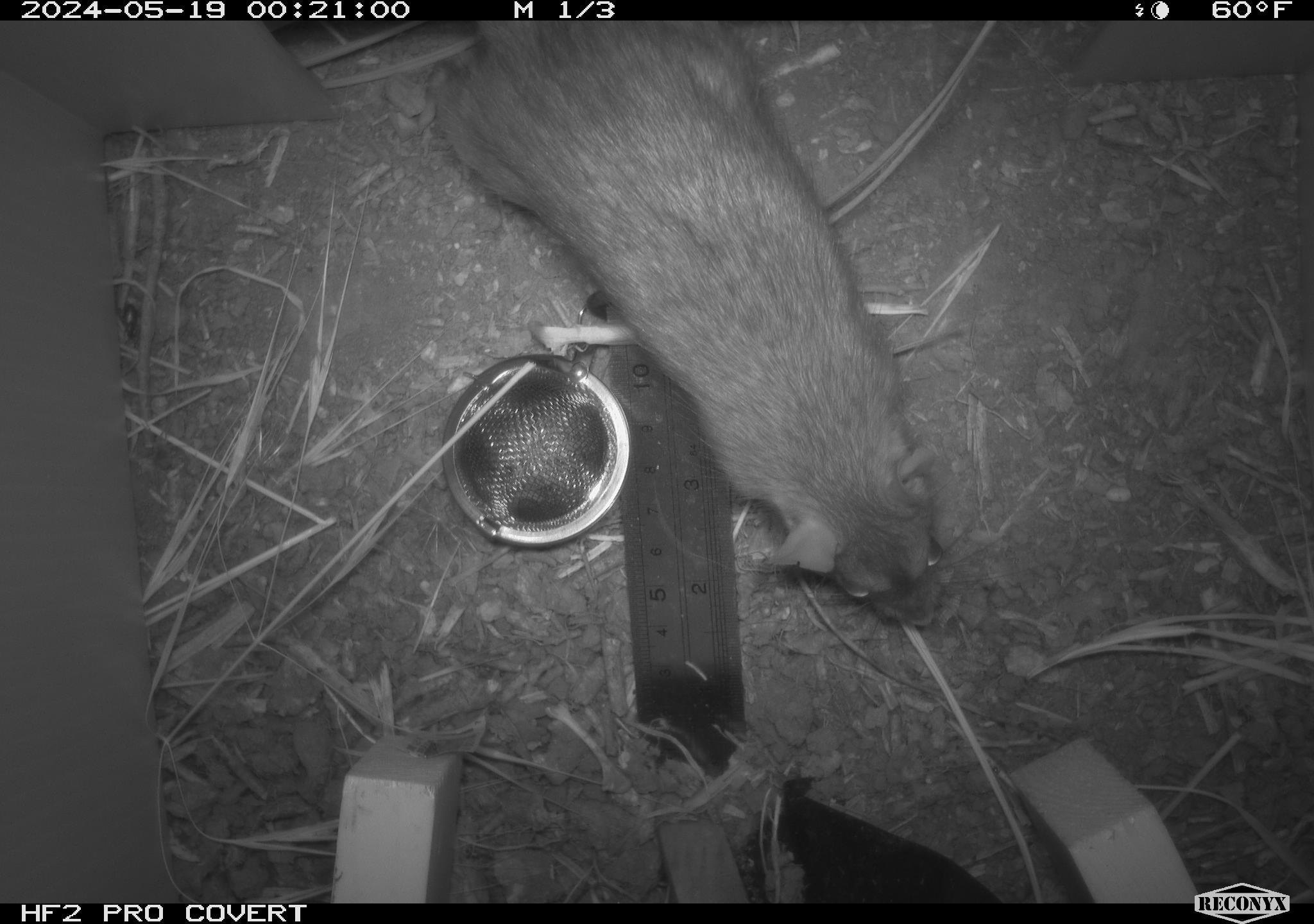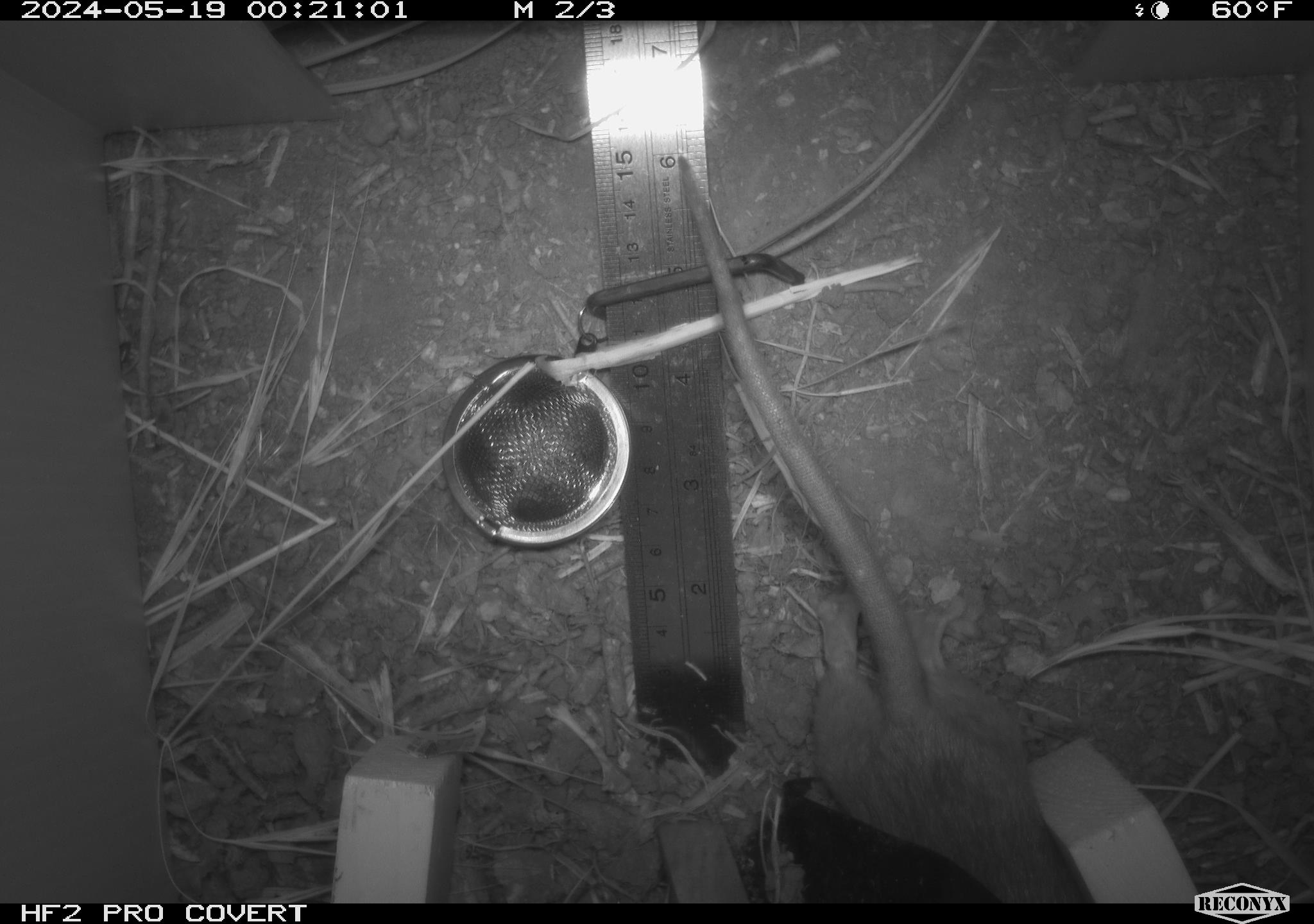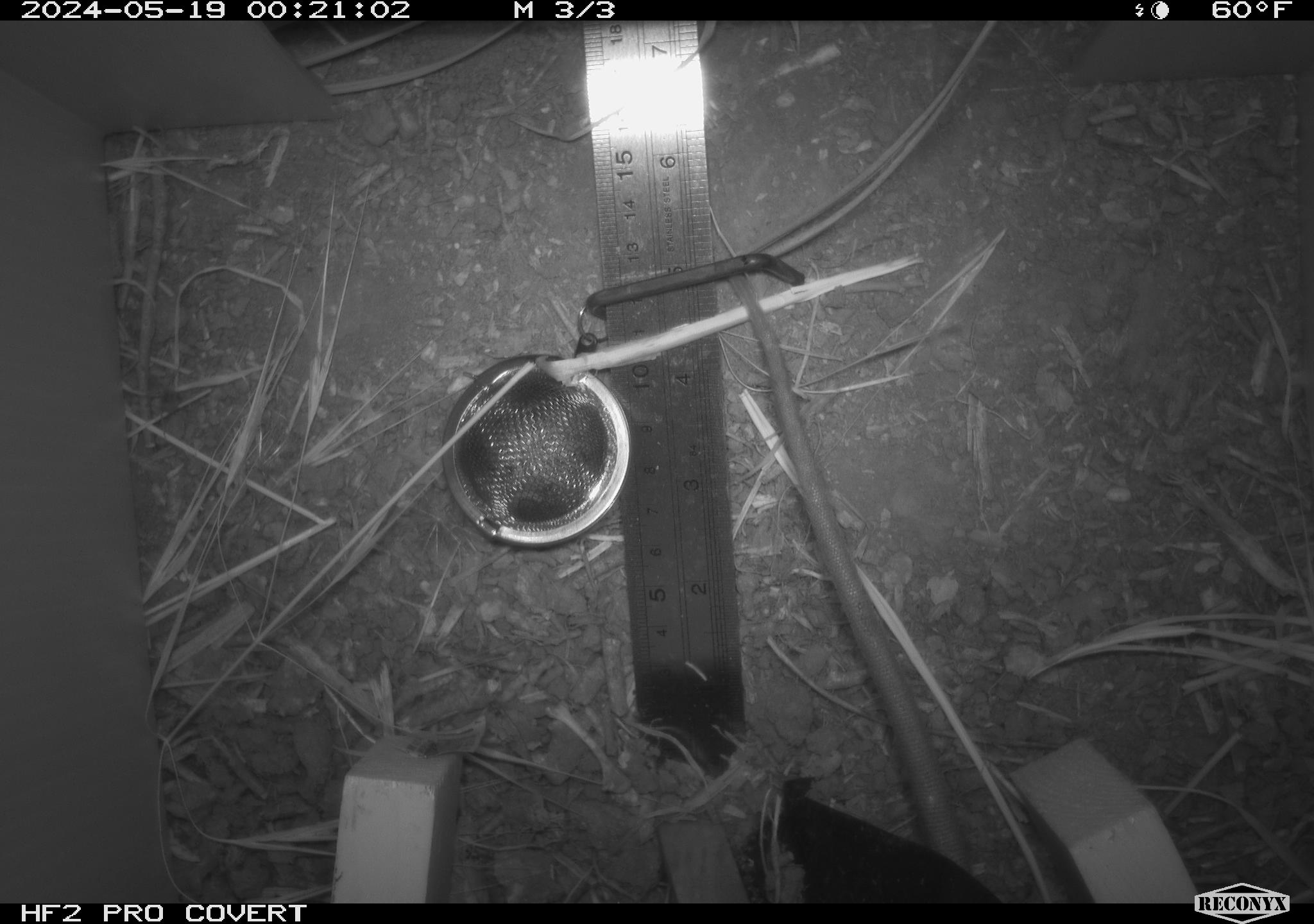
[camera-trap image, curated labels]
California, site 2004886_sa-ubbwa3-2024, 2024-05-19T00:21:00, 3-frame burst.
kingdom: Animalia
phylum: Chordata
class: Mammalia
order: Rodentia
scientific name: Rodentia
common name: woodrat or rat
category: woodrat or rat species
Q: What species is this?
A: Woodrat or rat species (woodrat or rat) (Rodentia).